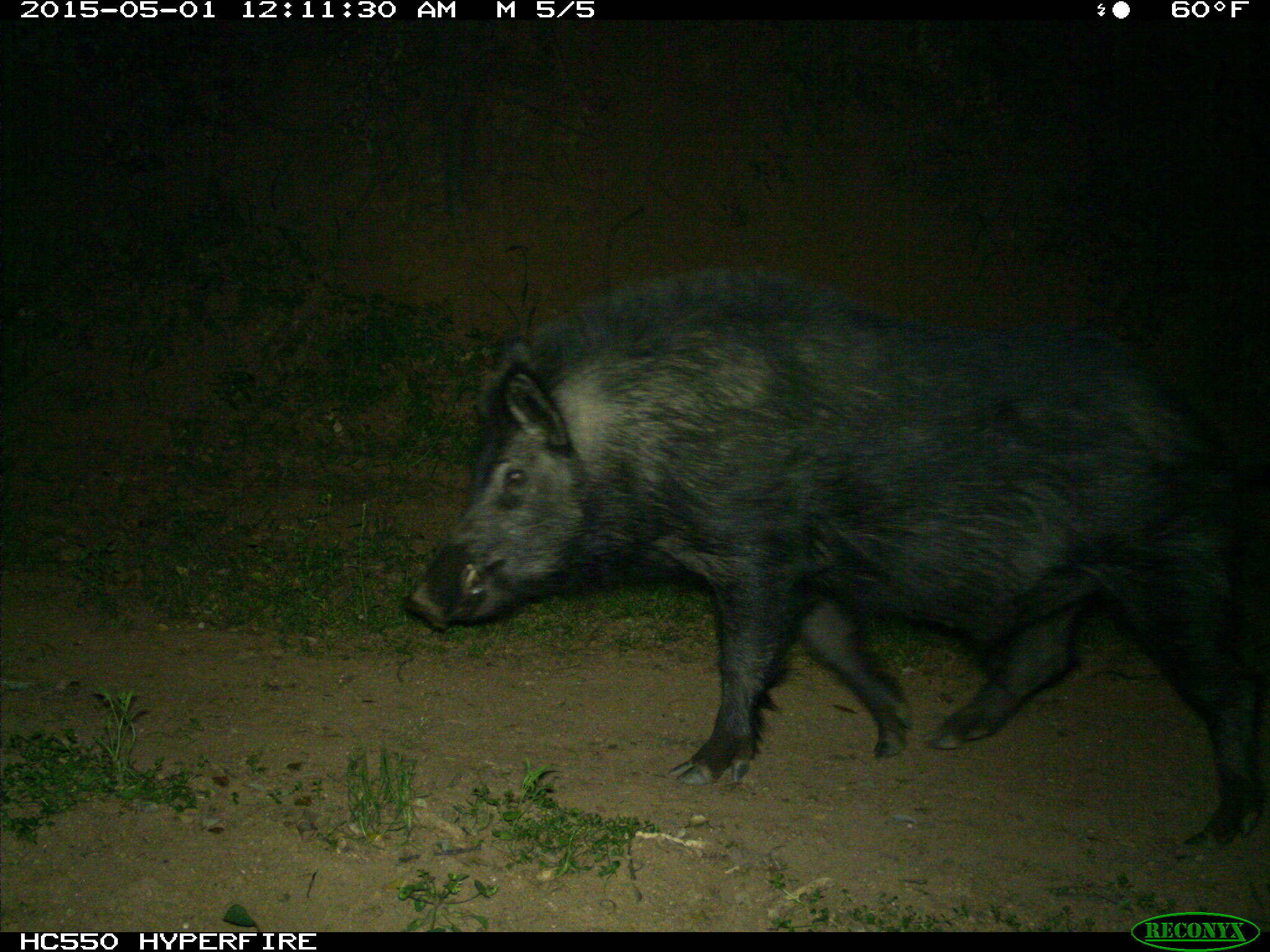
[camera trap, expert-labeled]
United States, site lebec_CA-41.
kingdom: Animalia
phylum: Chordata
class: Mammalia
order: Artiodactyla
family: Suidae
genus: Sus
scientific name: Sus scrofa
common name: wild boar